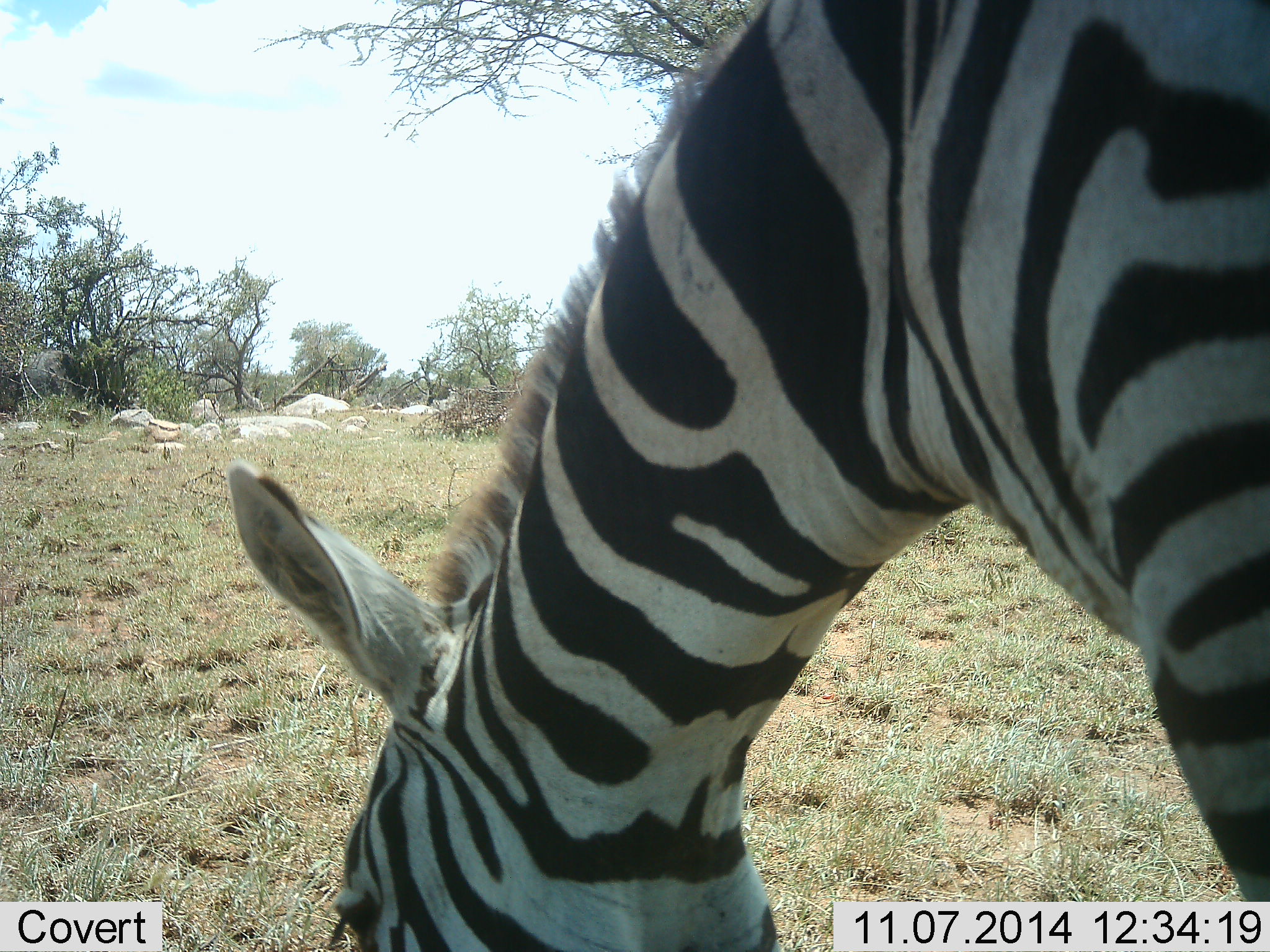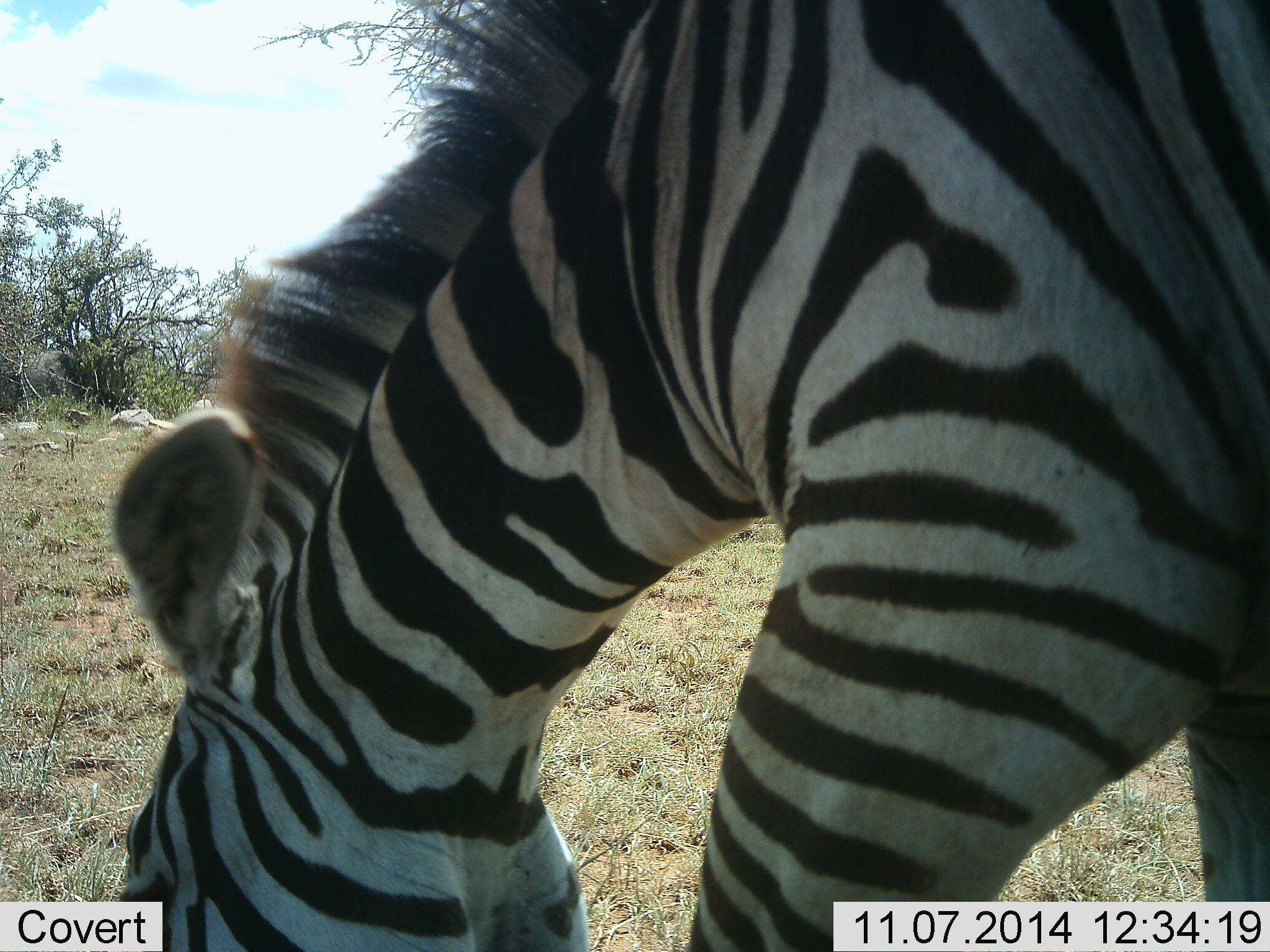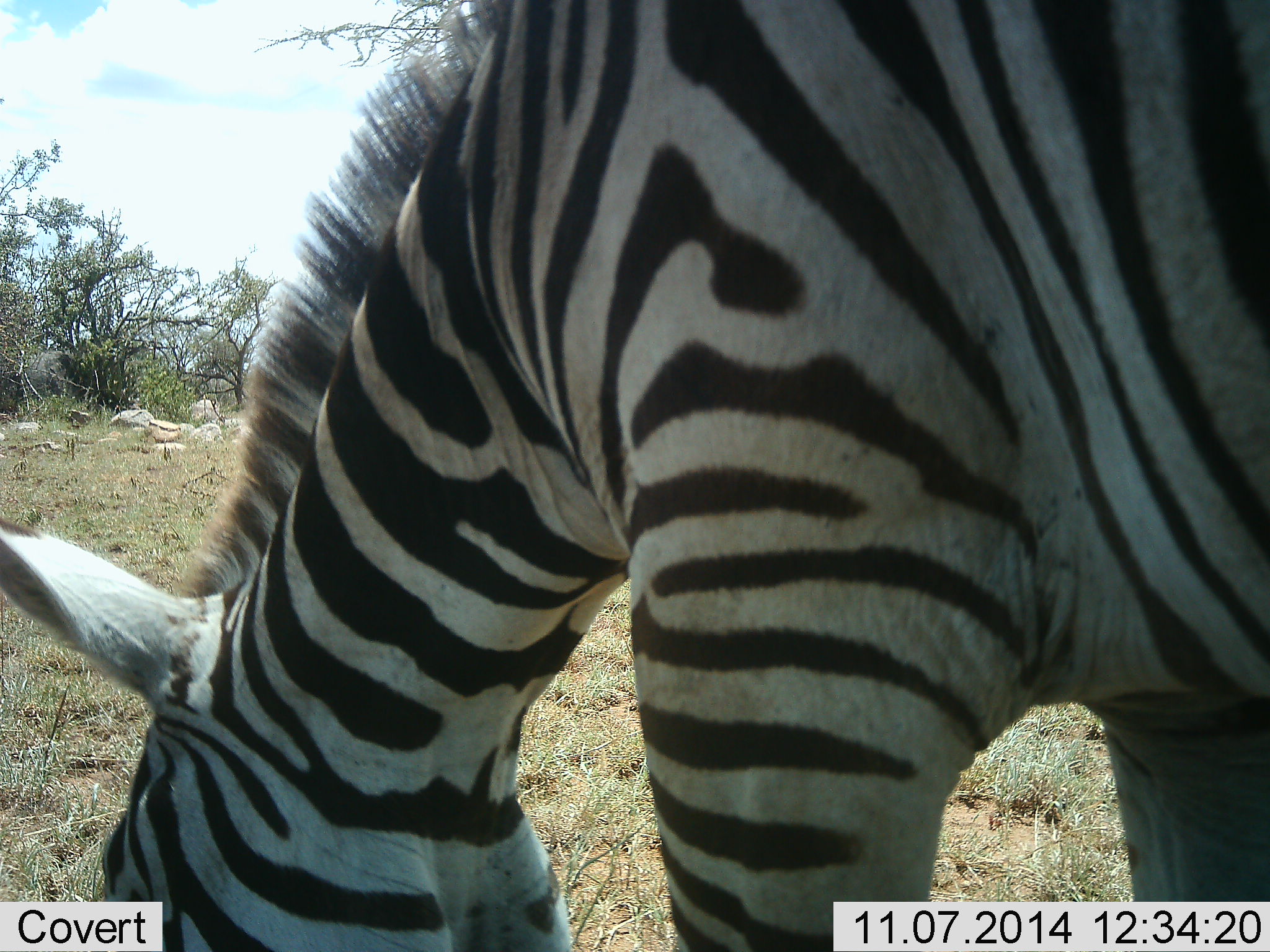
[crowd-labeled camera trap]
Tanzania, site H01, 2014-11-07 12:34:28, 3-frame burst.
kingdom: Animalia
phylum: Chordata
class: Mammalia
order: Perissodactyla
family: Equidae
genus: Equus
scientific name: Equus quagga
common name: plains zebra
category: zebra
Zebra (plains zebra) (Equus quagga), count 1. Behavior (volunteer vote fractions): standing 10%, resting 0%, moving 20%, interacting 0%. Young present (vote fraction): 0%. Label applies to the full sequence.